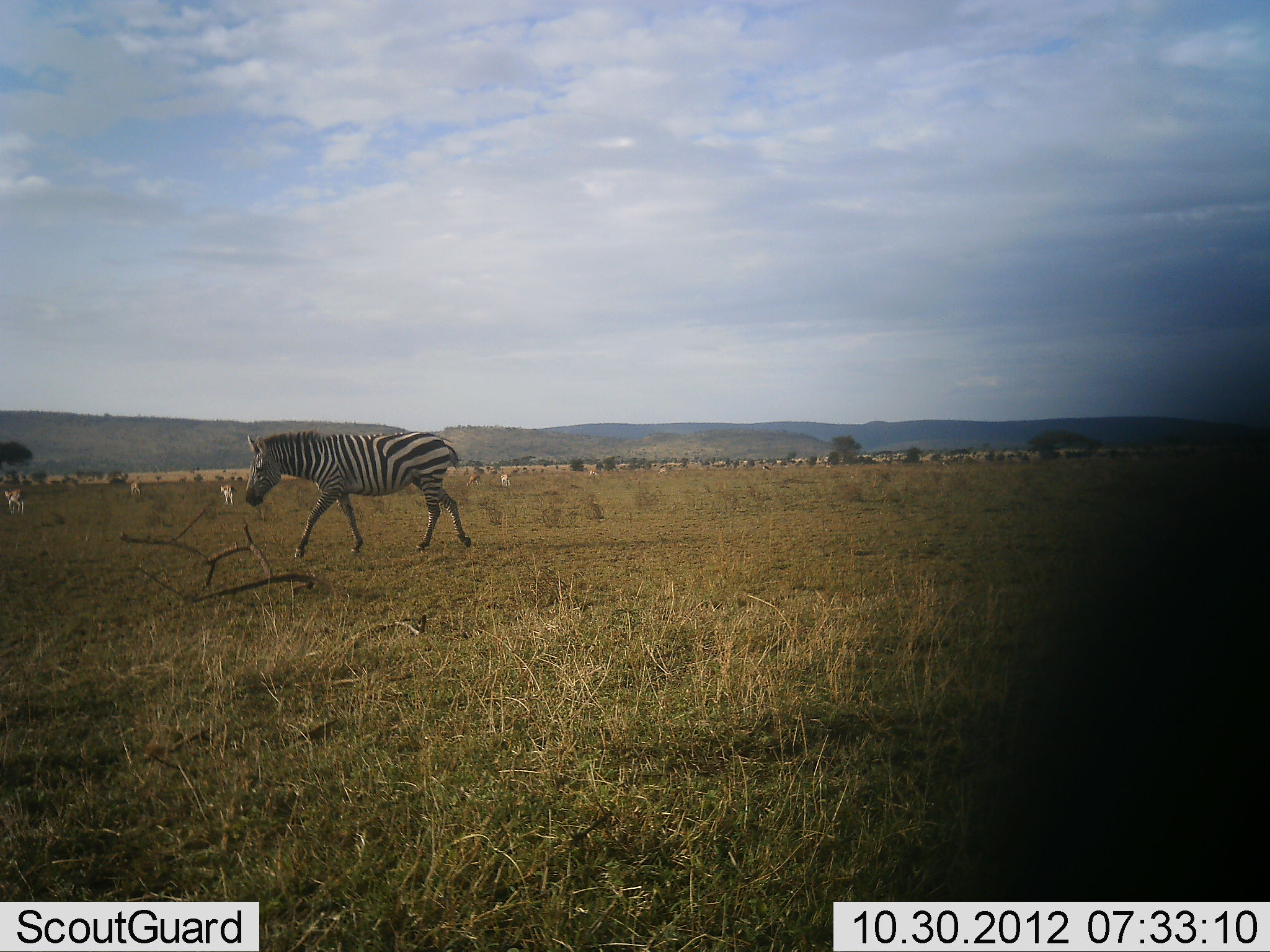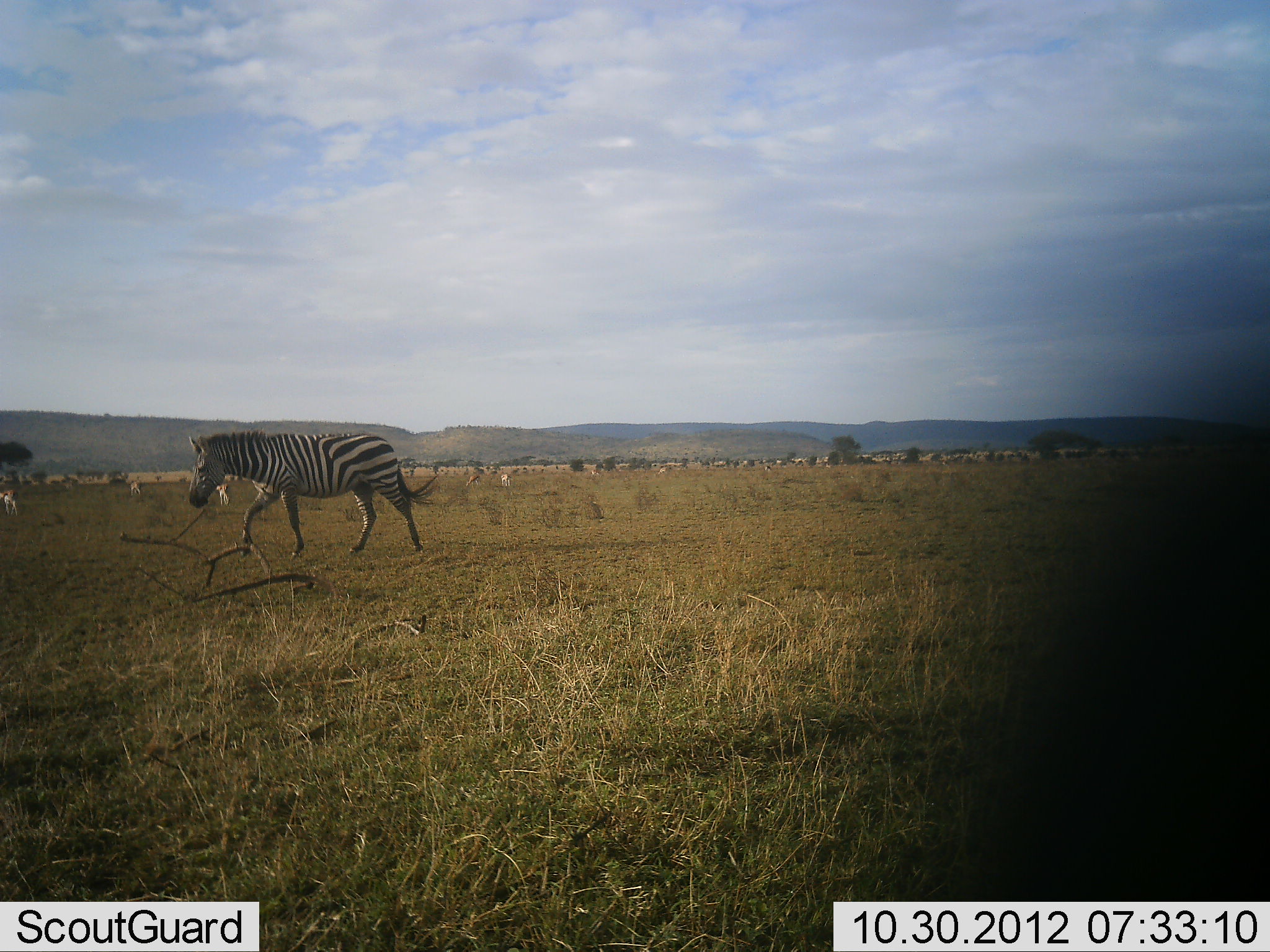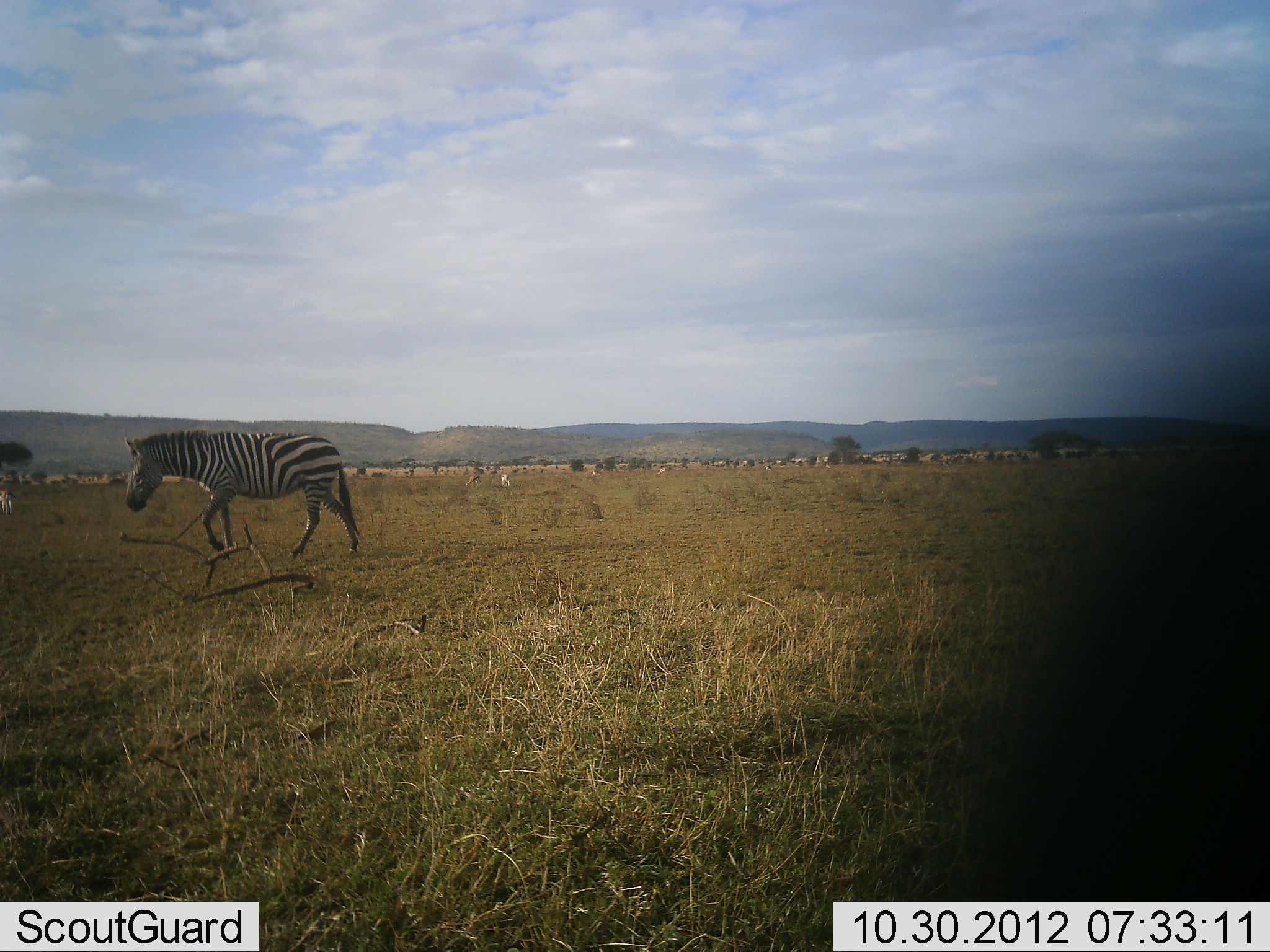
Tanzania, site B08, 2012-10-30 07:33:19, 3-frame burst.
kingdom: Animalia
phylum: Chordata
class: Mammalia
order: Artiodactyla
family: Bovidae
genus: Eudorcas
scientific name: Eudorcas thomsonii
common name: thomson's gazelle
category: gazellethomsons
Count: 6.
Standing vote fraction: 25%.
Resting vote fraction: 0%.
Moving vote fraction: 50%.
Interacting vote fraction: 0%.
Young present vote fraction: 0%.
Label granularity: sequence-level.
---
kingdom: Animalia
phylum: Chordata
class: Mammalia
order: Perissodactyla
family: Equidae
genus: Equus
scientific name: Equus quagga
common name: plains zebra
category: zebra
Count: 1.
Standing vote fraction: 0%.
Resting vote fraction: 0%.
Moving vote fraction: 100%.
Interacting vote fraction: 0%.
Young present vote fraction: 0%.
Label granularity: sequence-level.